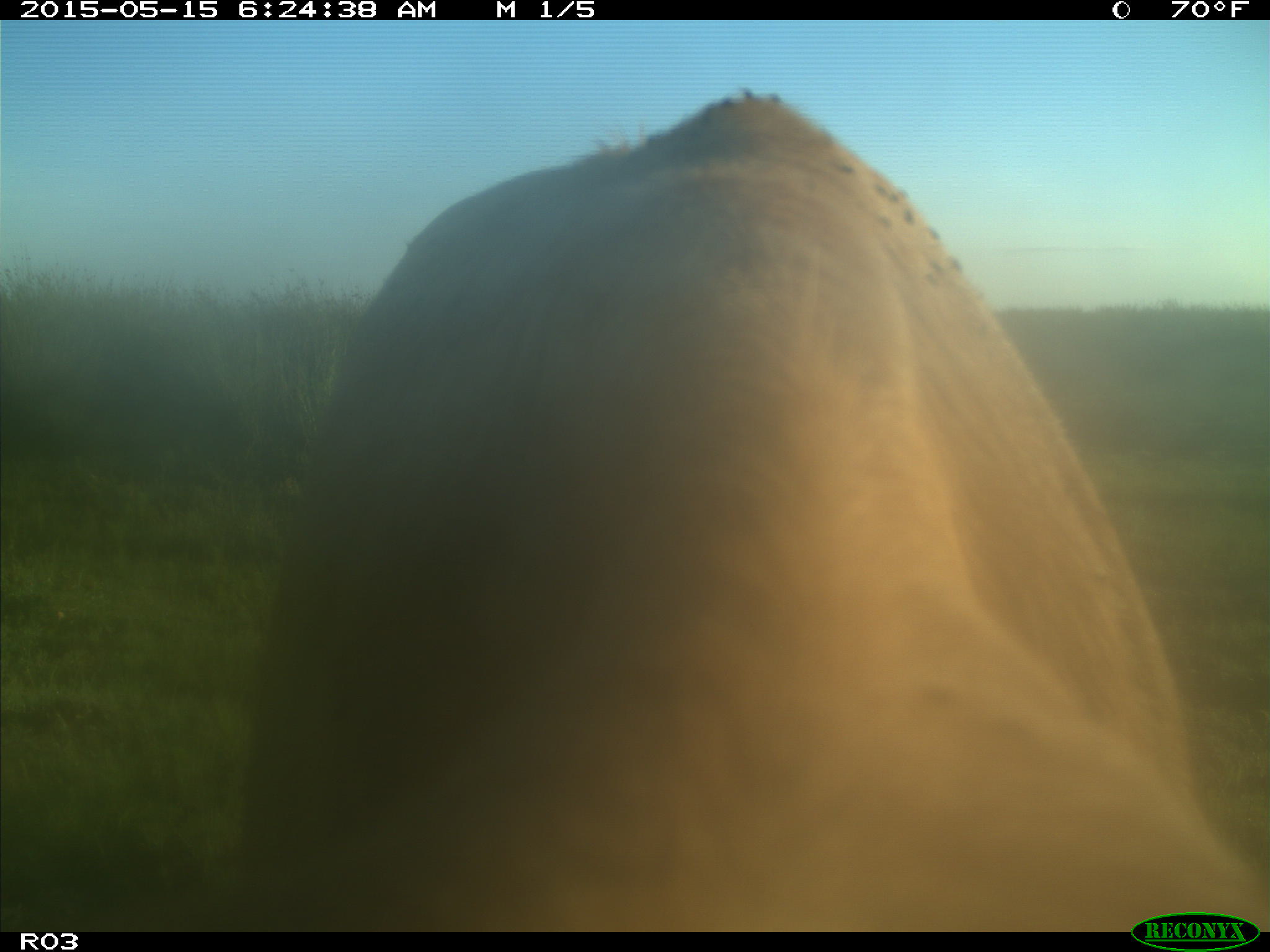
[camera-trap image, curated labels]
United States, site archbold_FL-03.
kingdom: Animalia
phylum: Chordata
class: Mammalia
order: Artiodactyla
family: Bovidae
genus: Bos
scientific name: Bos taurus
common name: domestic cow